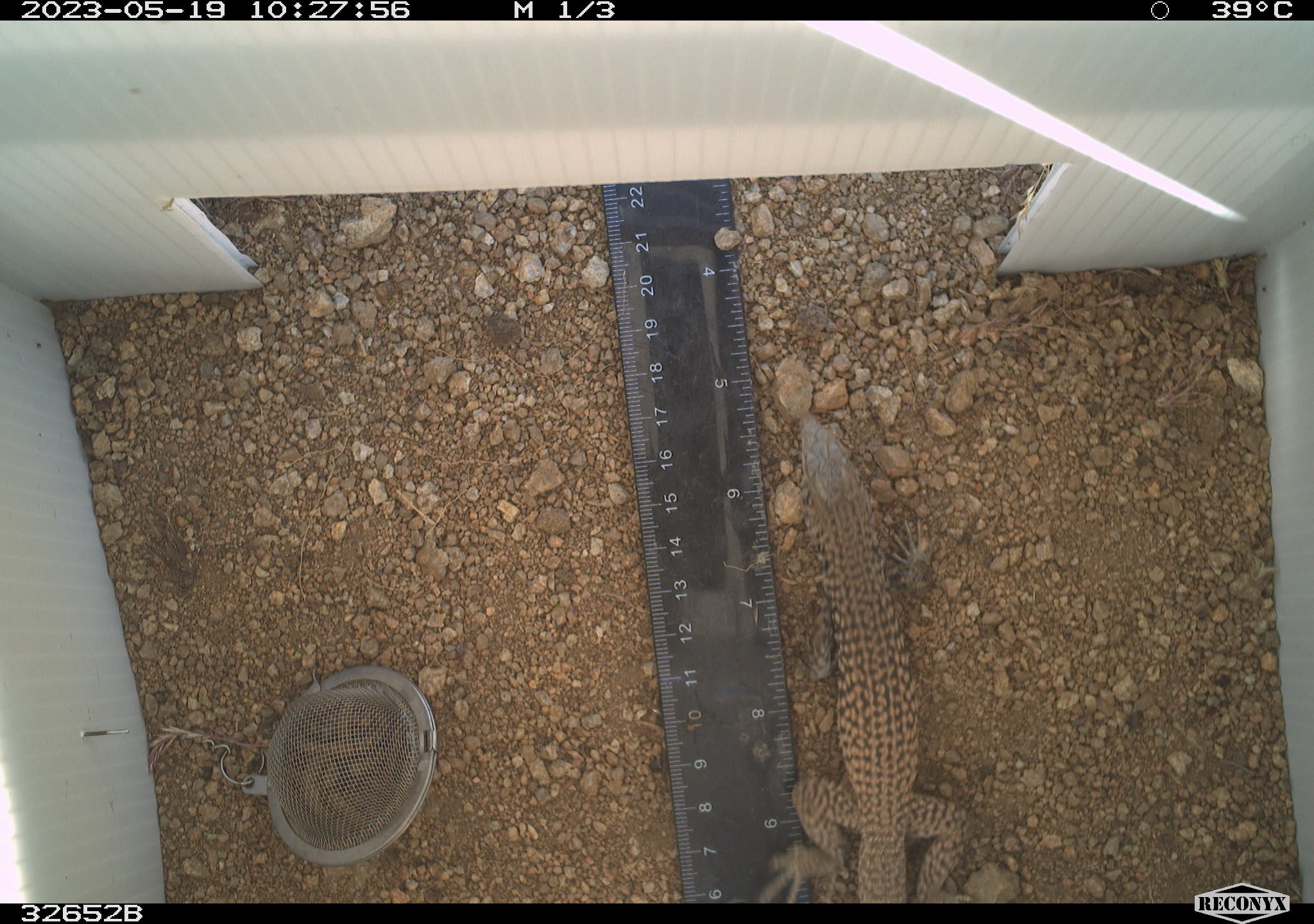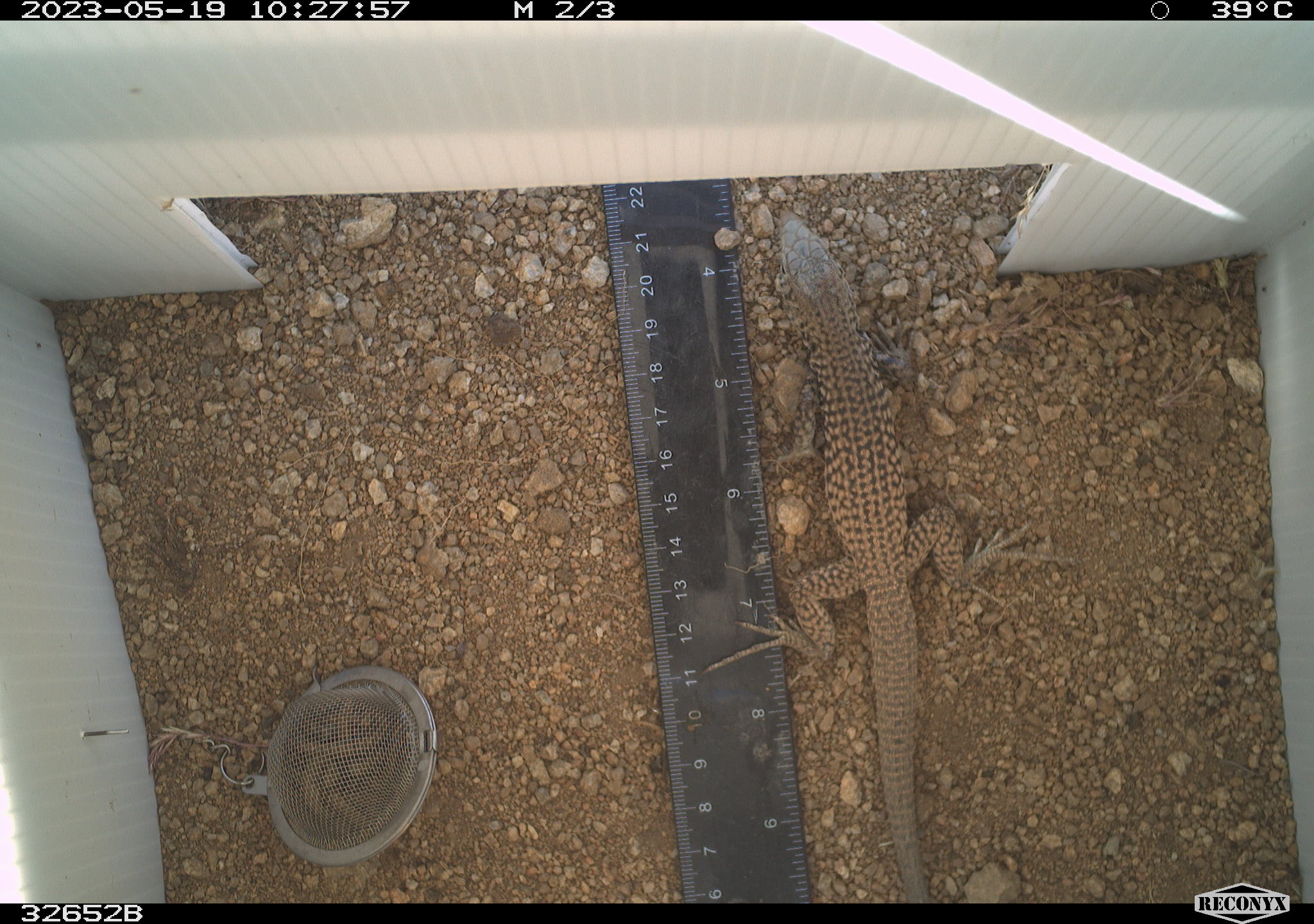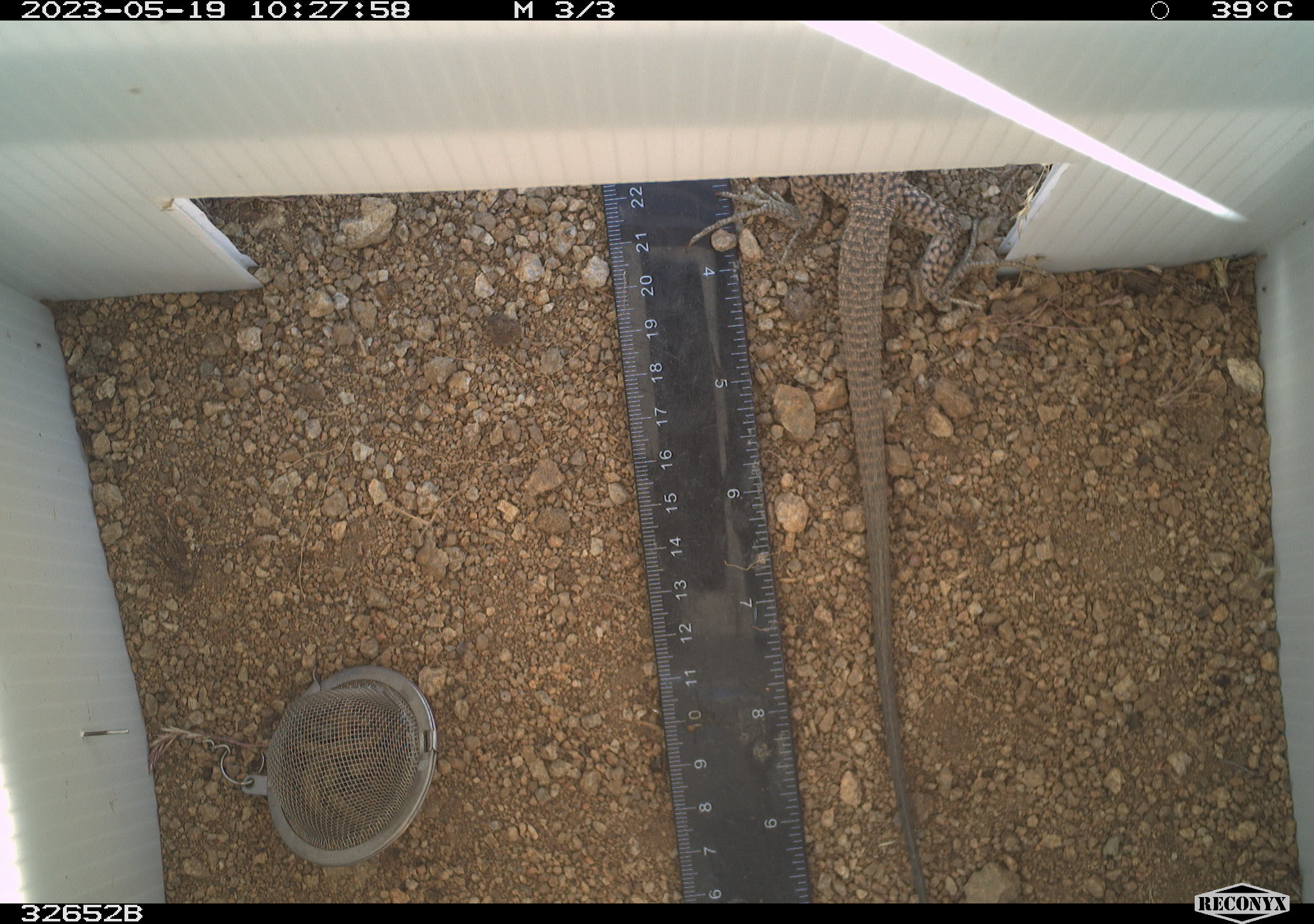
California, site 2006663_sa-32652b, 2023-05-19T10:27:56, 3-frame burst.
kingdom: Animalia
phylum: Chordata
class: Reptilia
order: Squamata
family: Teiidae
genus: Aspidoscelis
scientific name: Aspidoscelis tigris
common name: western whiptail